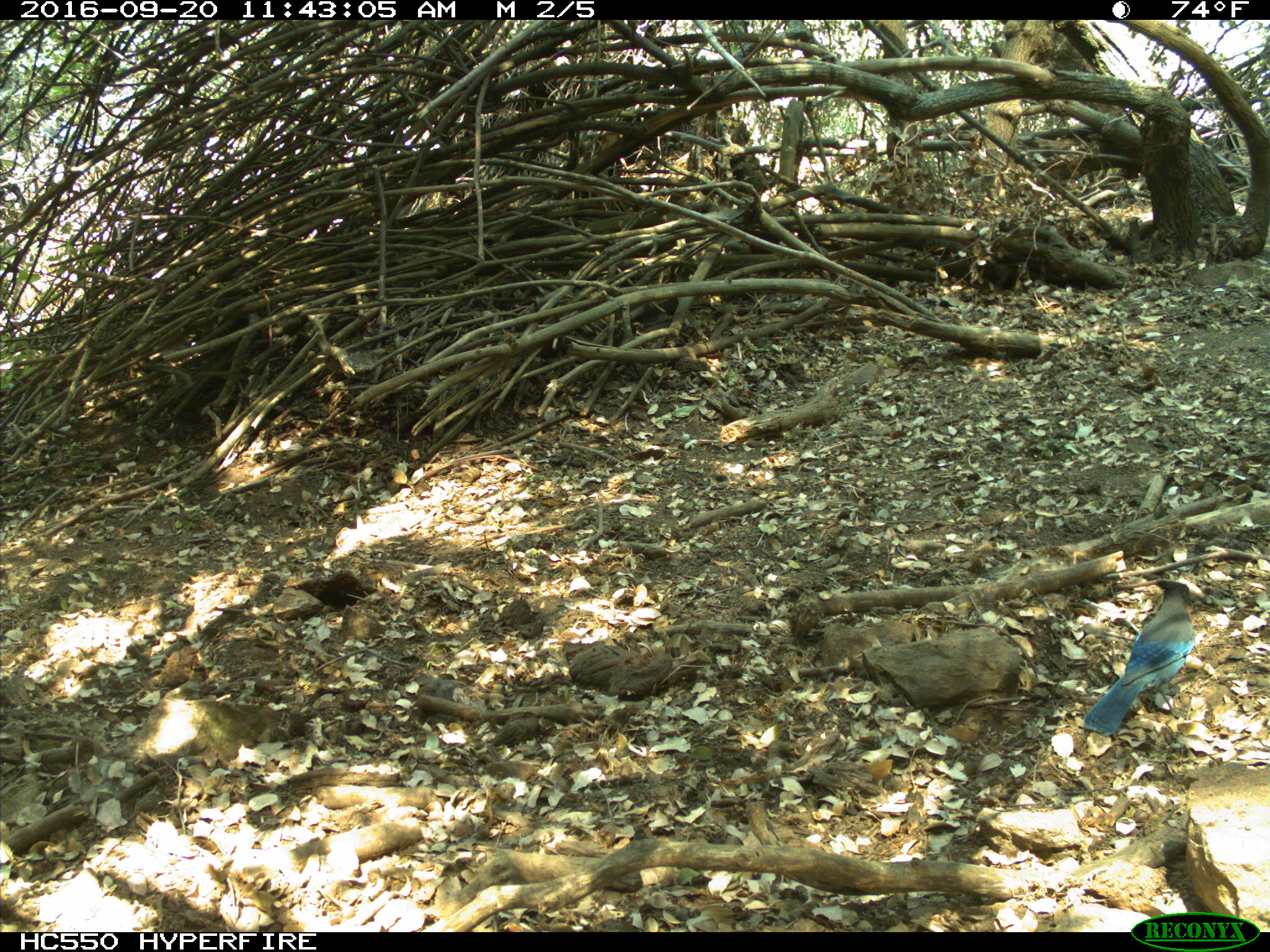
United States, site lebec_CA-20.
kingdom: Animalia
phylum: Chordata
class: Aves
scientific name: Aves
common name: birds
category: unidentified bird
Unidentified bird (birds) (Aves).